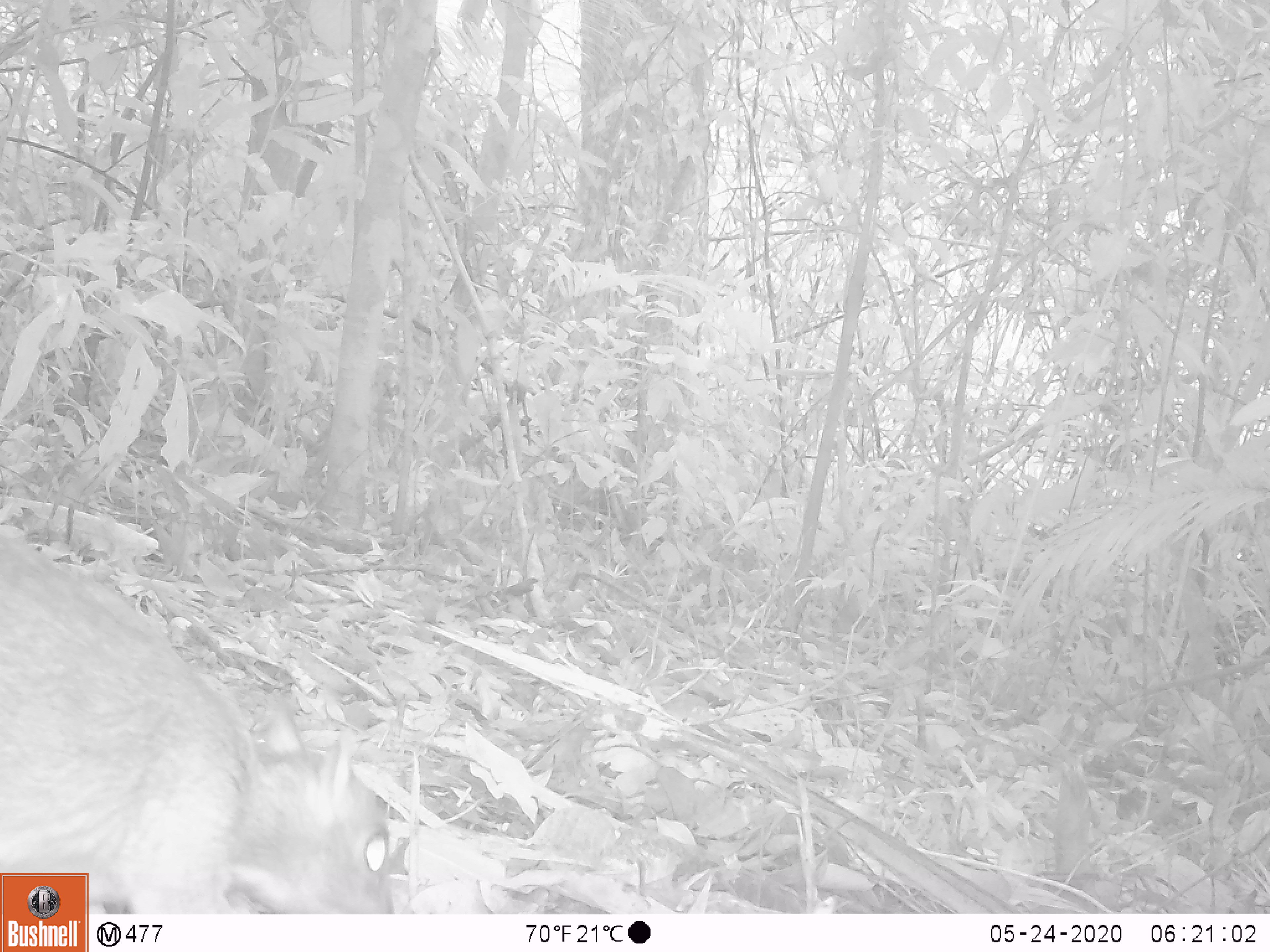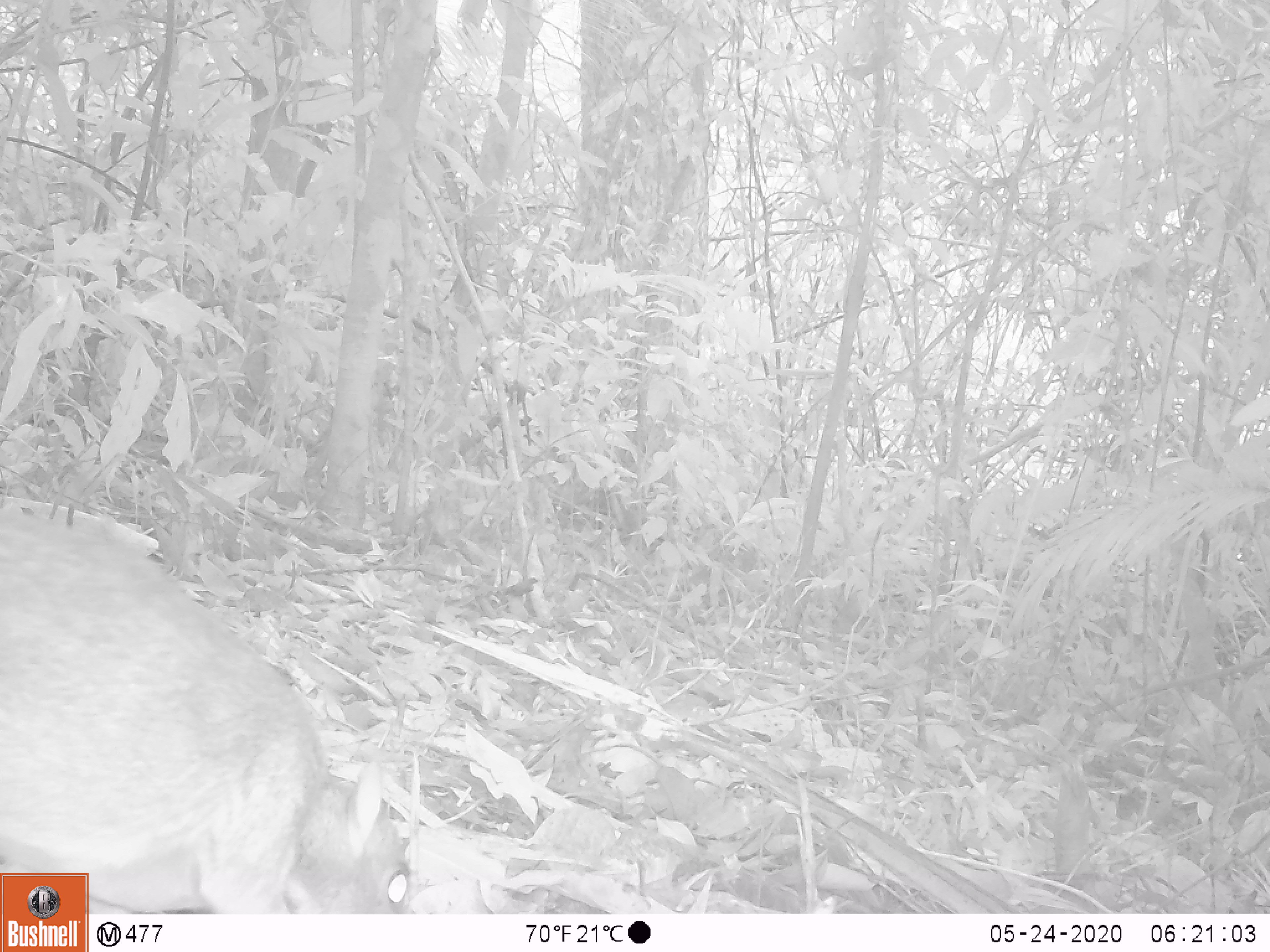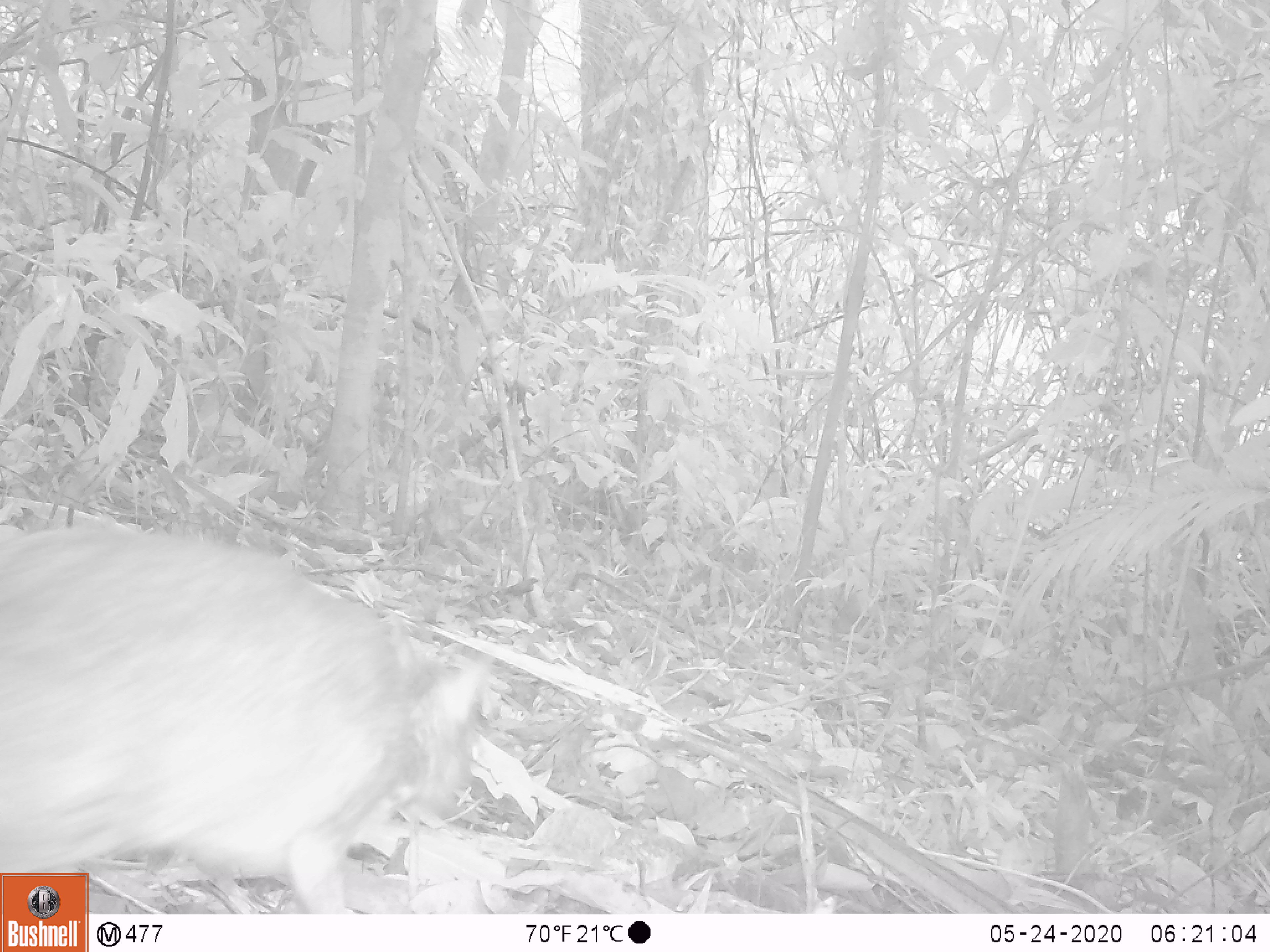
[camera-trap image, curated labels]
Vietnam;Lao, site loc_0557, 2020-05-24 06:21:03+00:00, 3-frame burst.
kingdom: Animalia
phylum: Chordata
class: Mammalia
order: Artiodactyla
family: Tragulidae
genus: Moschiola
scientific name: Moschiola meminna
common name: chevrotain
Chevrotain (Moschiola meminna). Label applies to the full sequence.